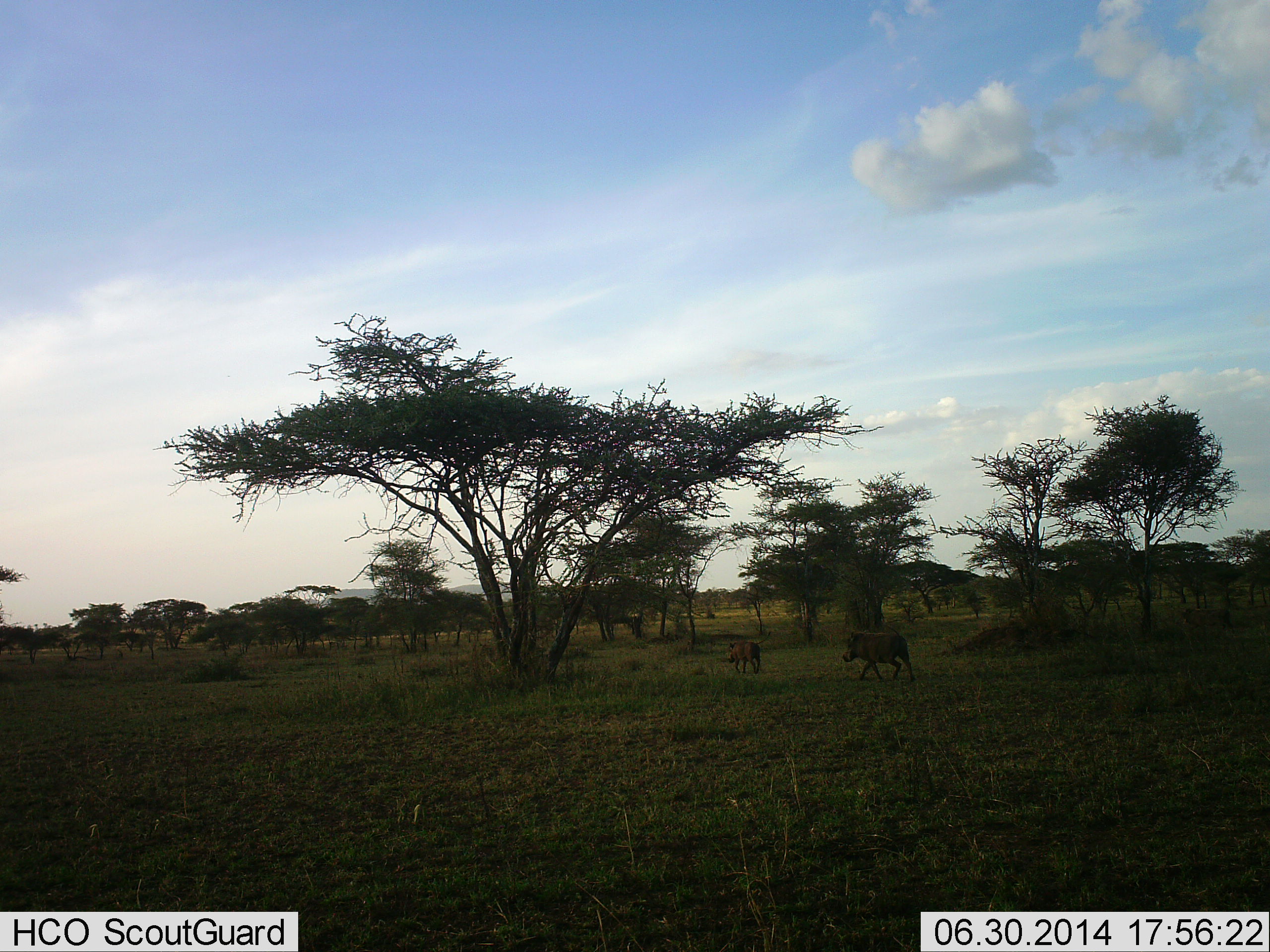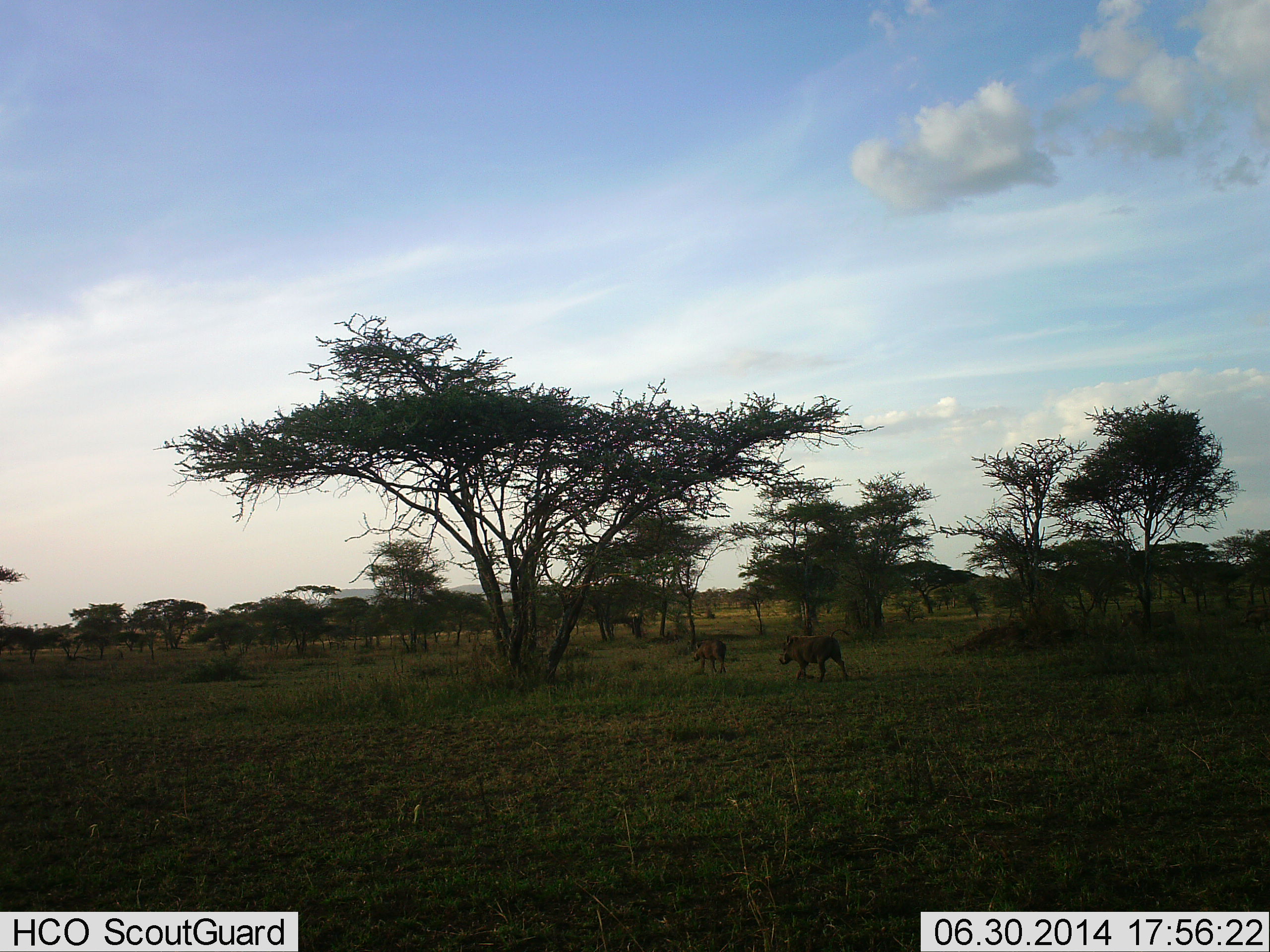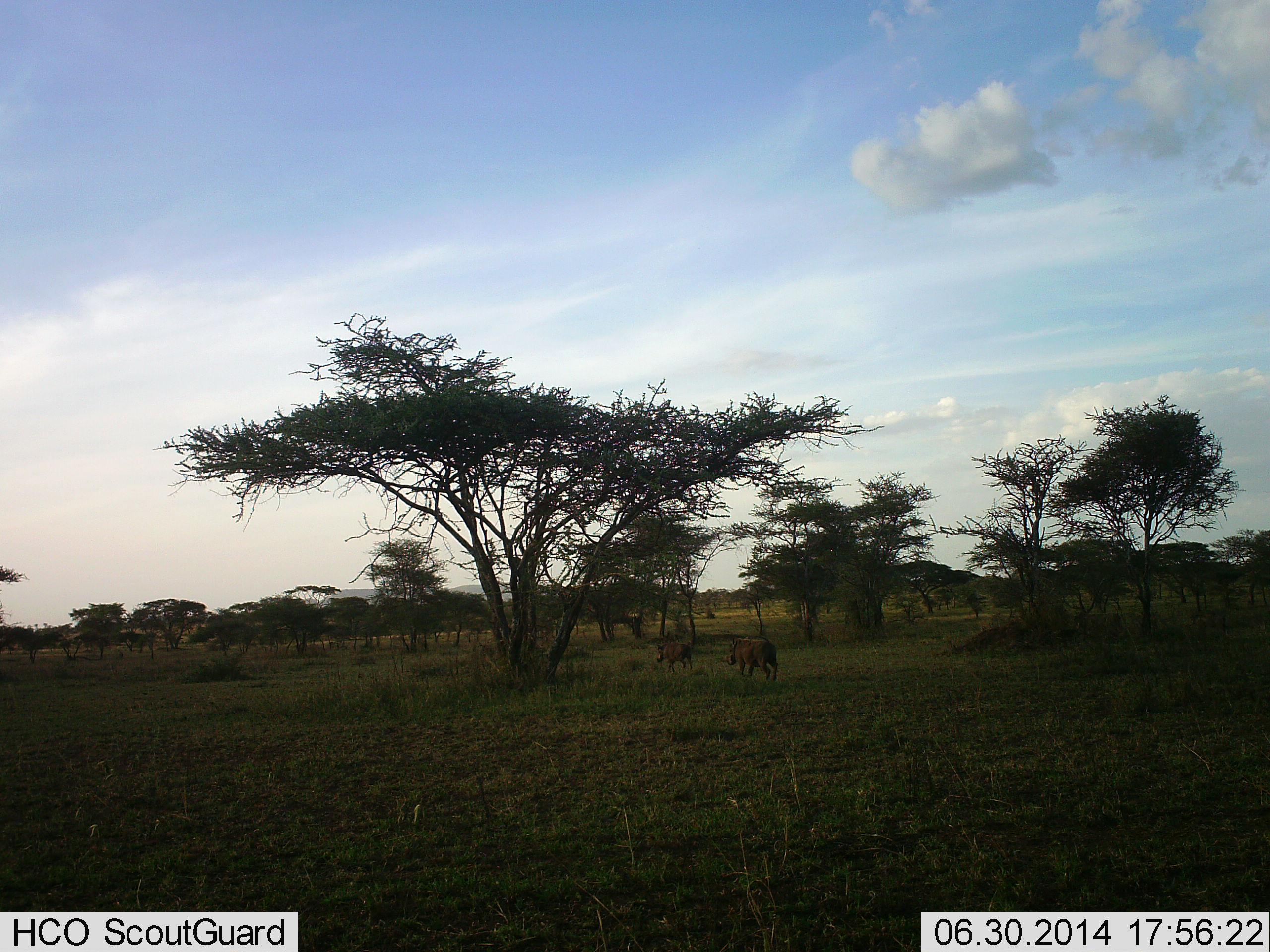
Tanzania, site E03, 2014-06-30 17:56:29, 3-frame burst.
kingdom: Animalia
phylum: Chordata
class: Mammalia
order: Artiodactyla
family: Suidae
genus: Phacochoerus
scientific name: Phacochoerus africanus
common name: warthog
Warthog (Phacochoerus africanus), count 2. Behavior (volunteer vote fractions): standing 10%, resting 0%, moving 100%, interacting 0%. Young present (vote fraction): 0%. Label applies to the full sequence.